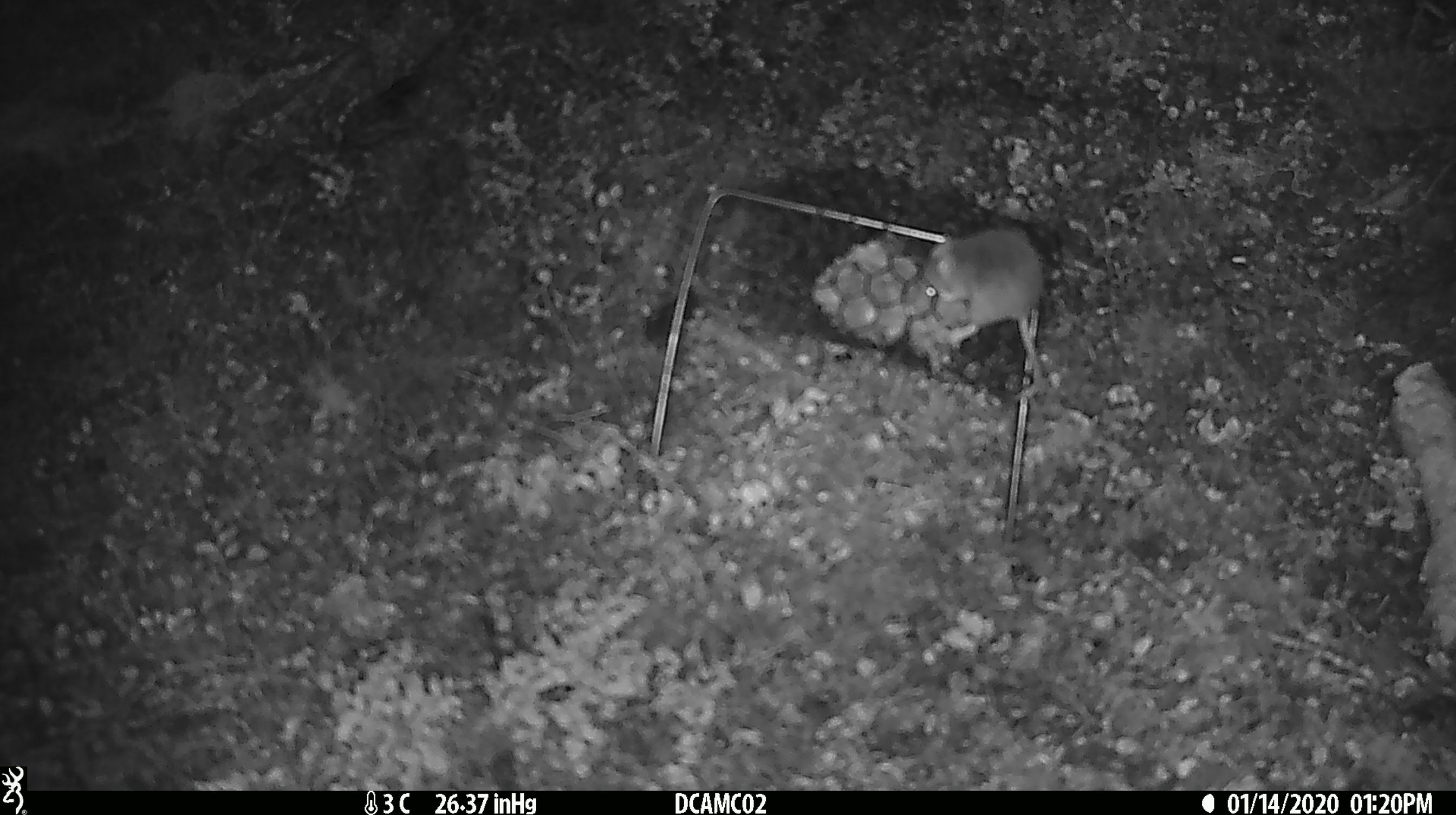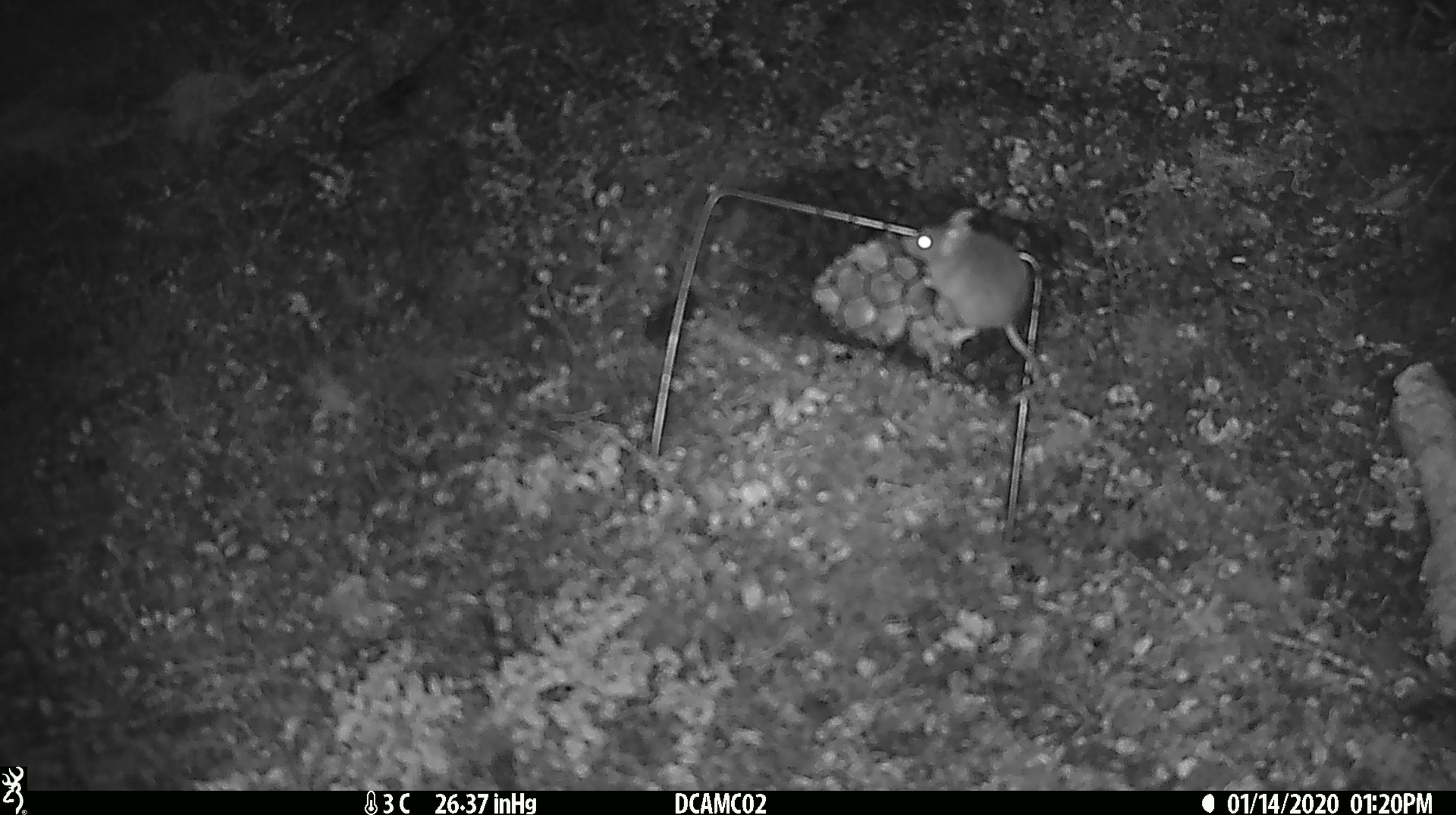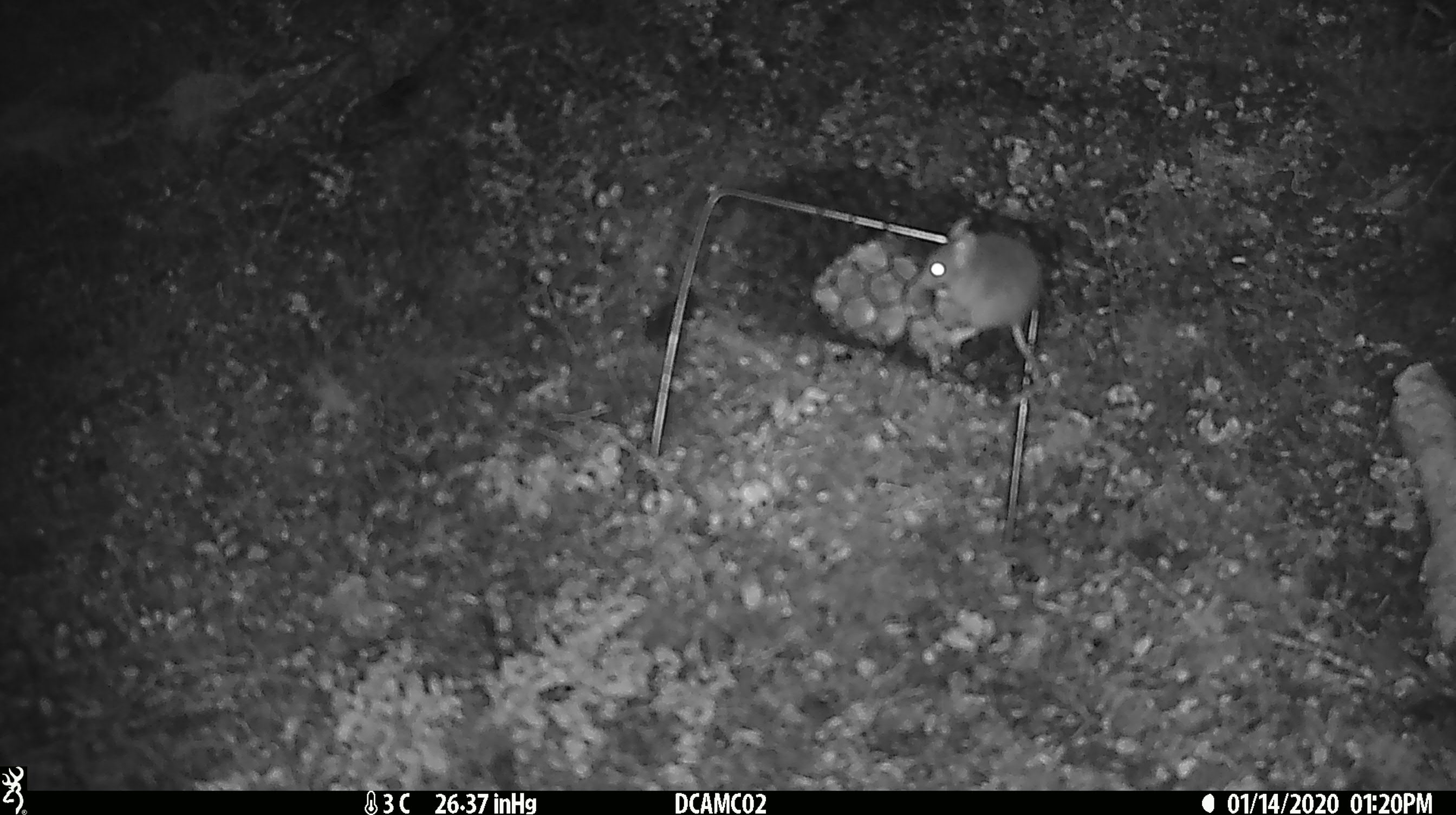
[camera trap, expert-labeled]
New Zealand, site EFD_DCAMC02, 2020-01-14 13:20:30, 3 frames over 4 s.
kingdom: Animalia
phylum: Chordata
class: Mammalia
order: Rodentia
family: Muridae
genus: Mus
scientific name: Mus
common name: mouse